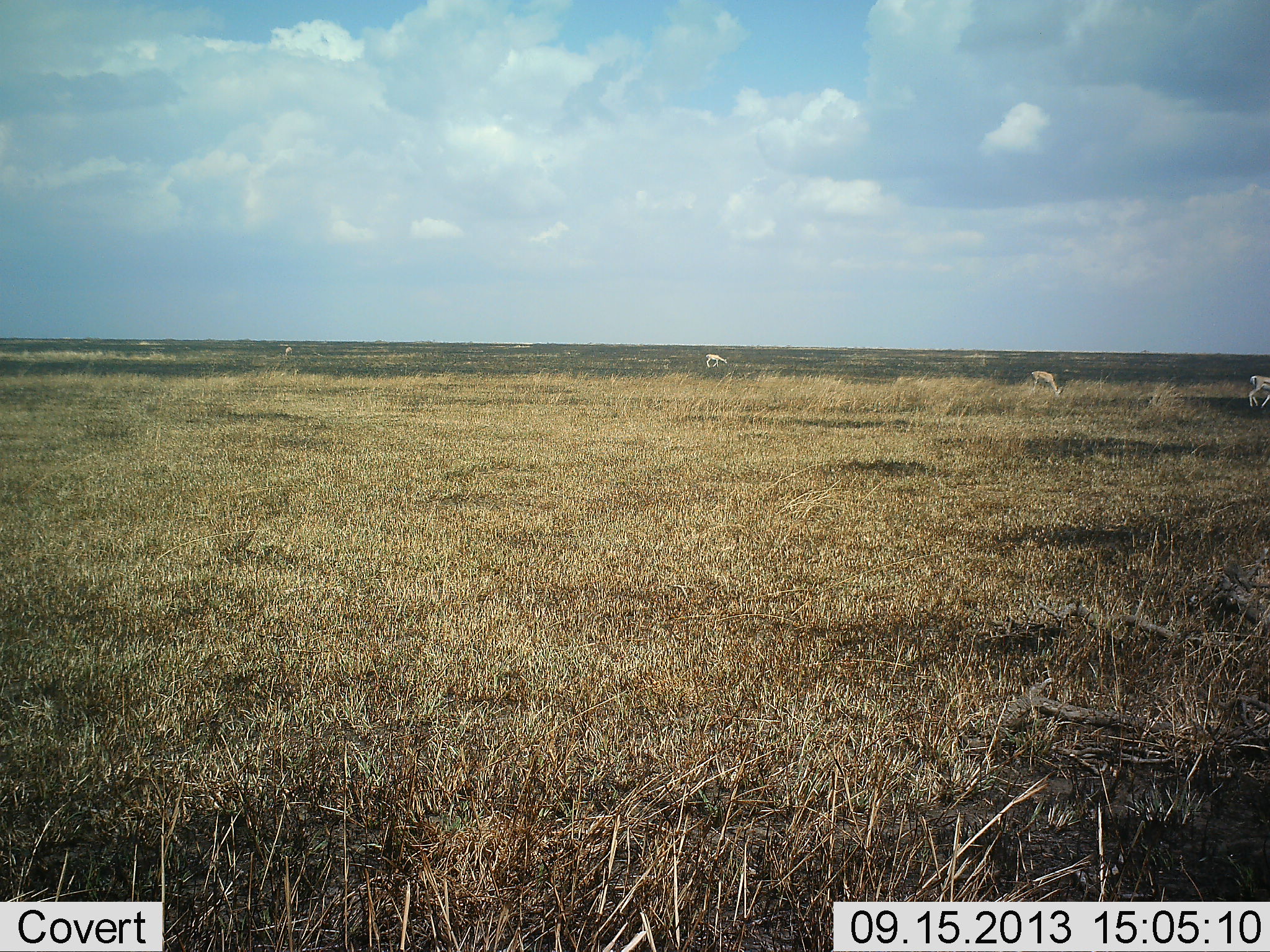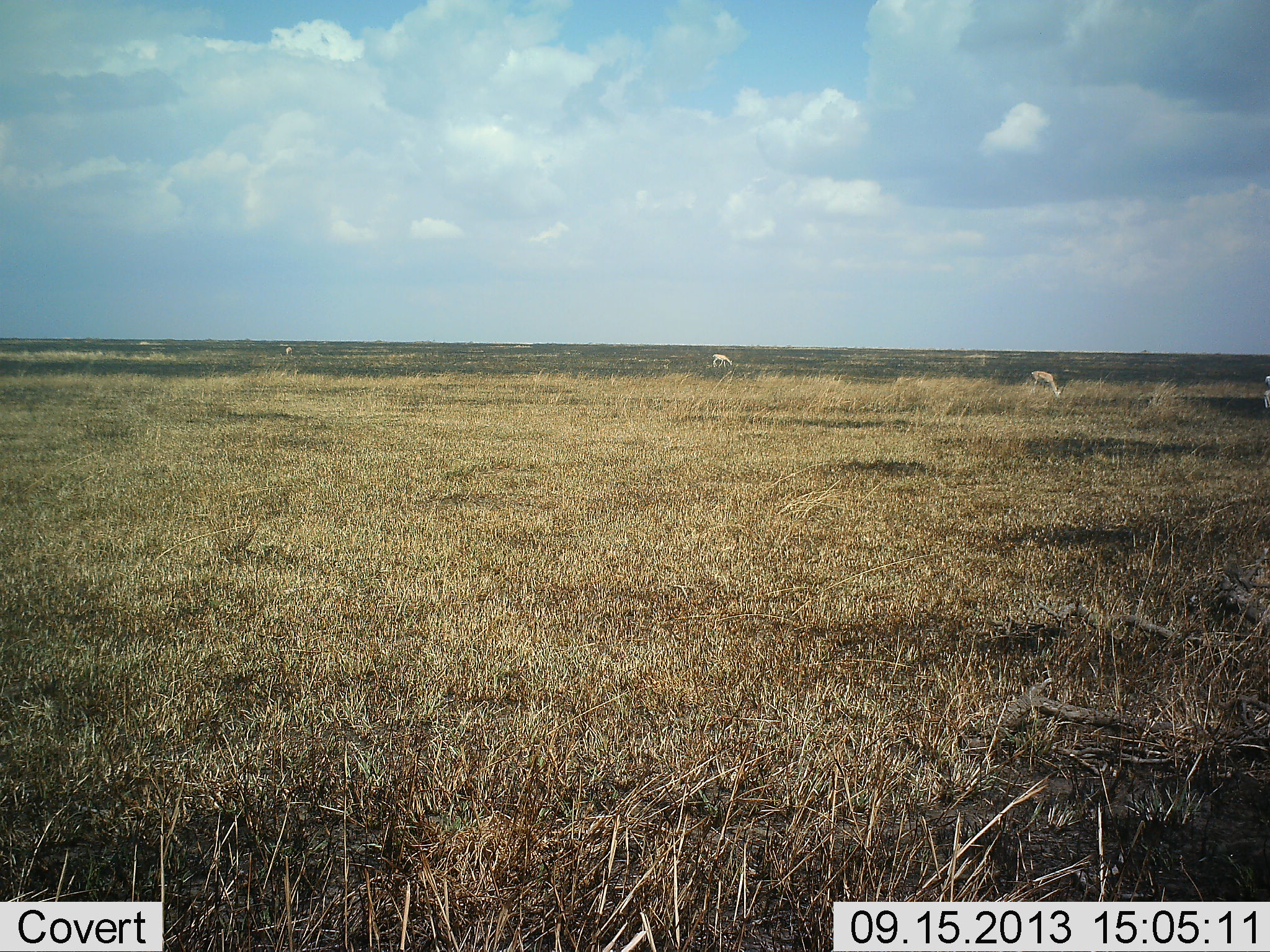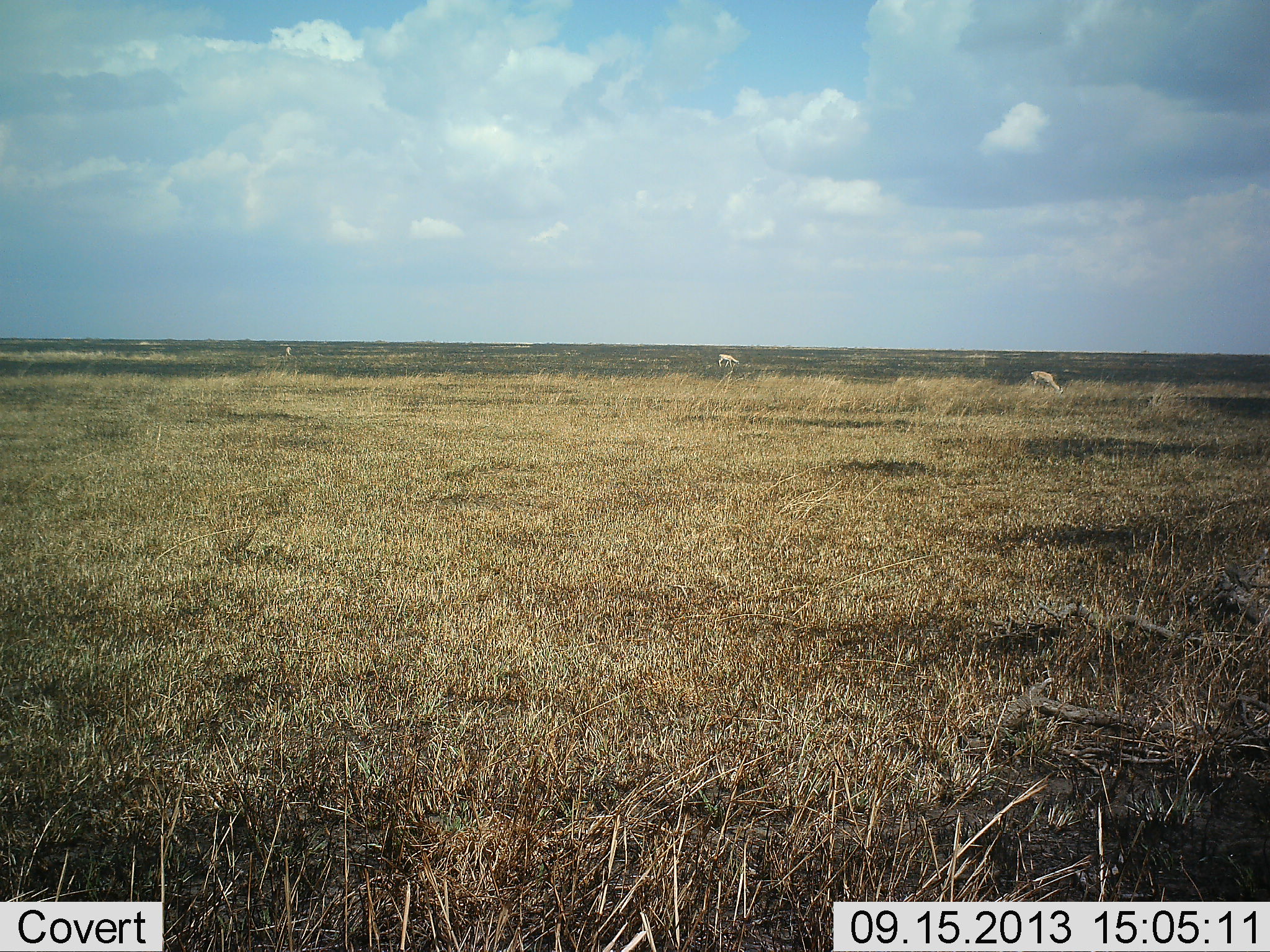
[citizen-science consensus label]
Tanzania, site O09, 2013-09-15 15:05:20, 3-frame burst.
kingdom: Animalia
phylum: Chordata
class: Mammalia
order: Artiodactyla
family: Bovidae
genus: Nanger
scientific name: Nanger granti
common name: grant's gazelle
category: gazellegrants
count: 4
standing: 40%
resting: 0%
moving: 70%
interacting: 0%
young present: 0%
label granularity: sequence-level